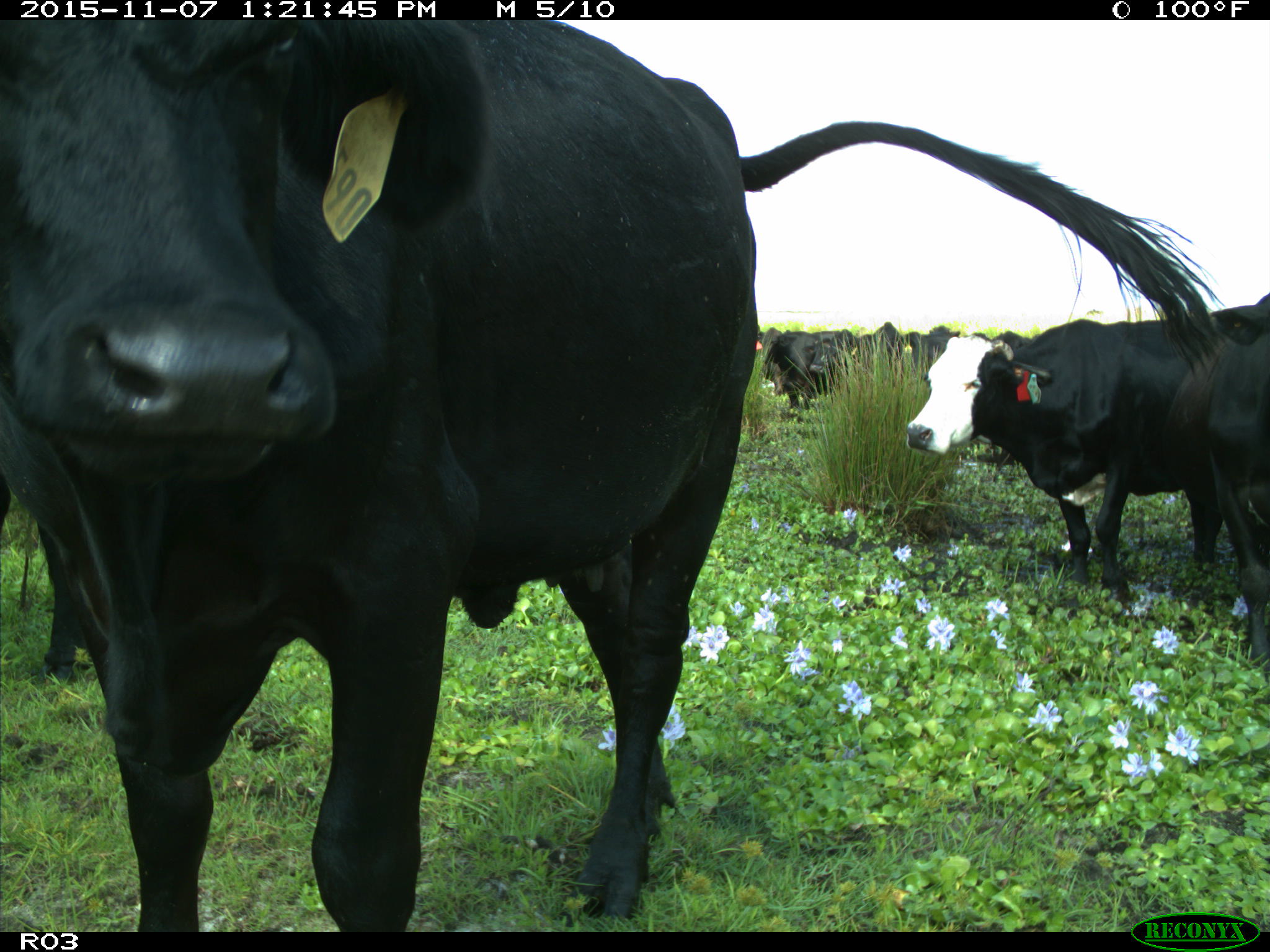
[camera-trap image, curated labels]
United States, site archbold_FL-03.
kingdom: Animalia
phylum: Chordata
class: Mammalia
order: Artiodactyla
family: Bovidae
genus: Bos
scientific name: Bos taurus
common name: domestic cow